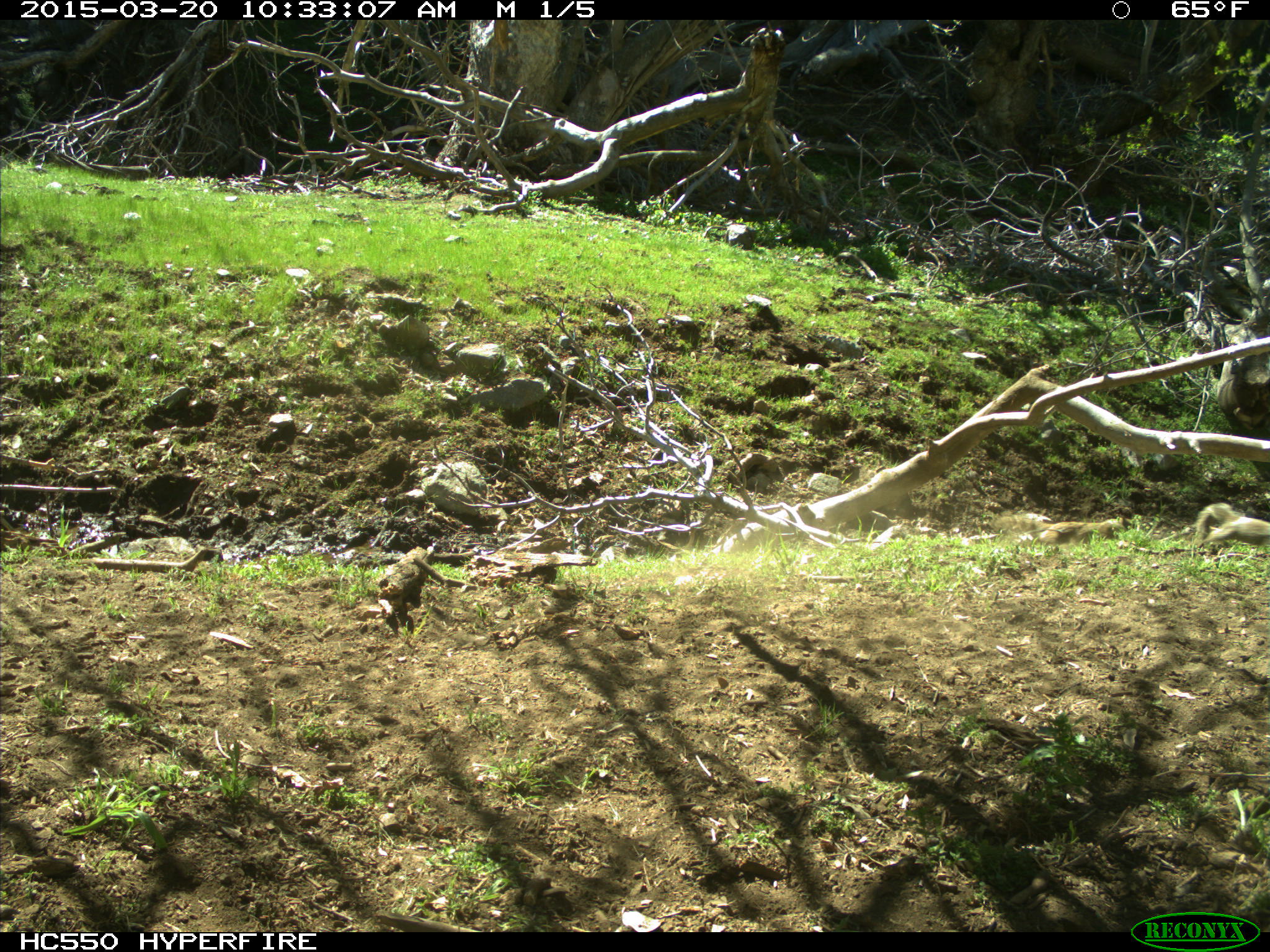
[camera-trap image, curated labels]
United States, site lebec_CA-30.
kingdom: Animalia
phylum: Chordata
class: Mammalia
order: Rodentia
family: Sciuridae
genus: Otospermophilus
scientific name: Otospermophilus beecheyi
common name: california ground squirrel